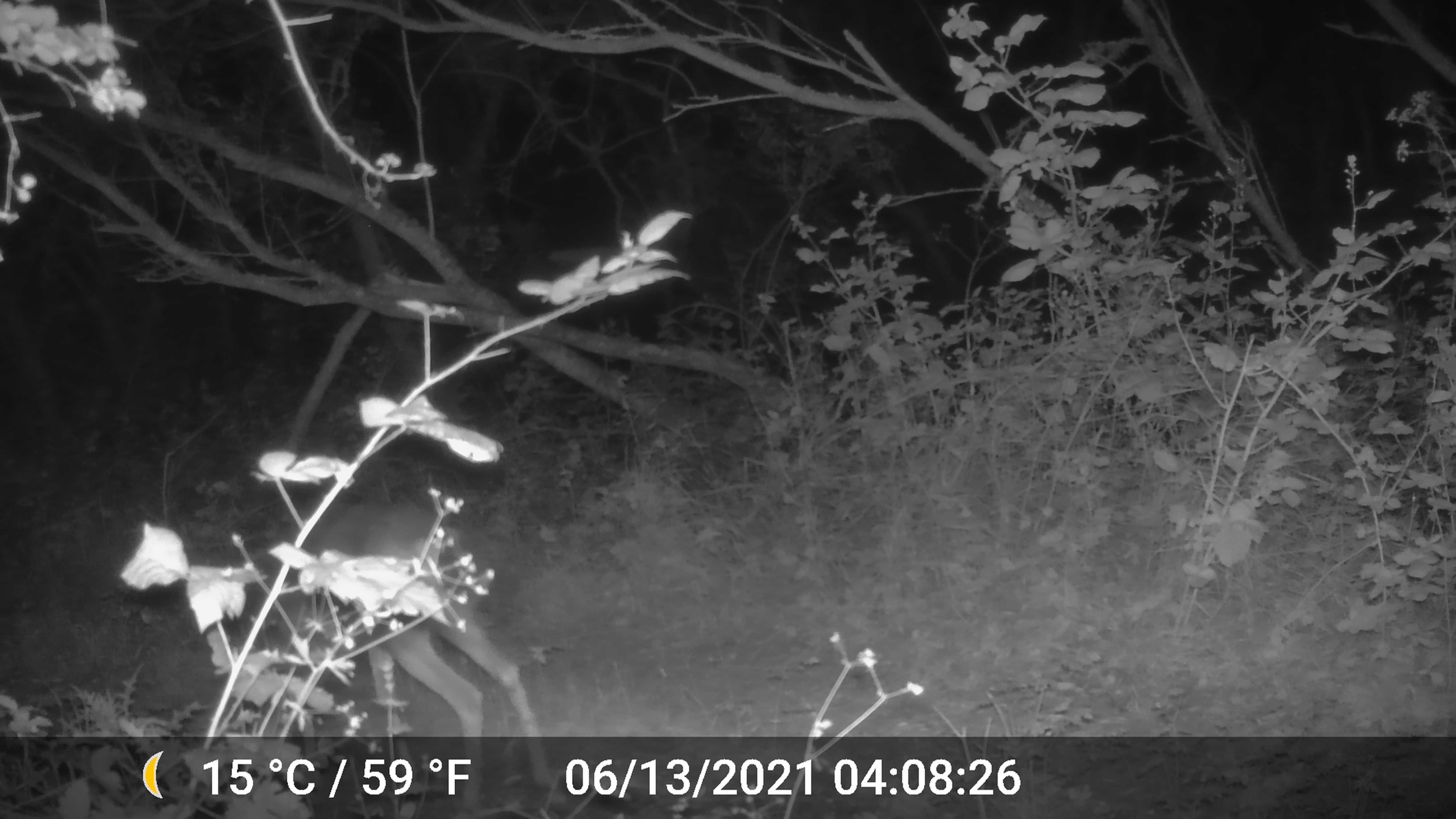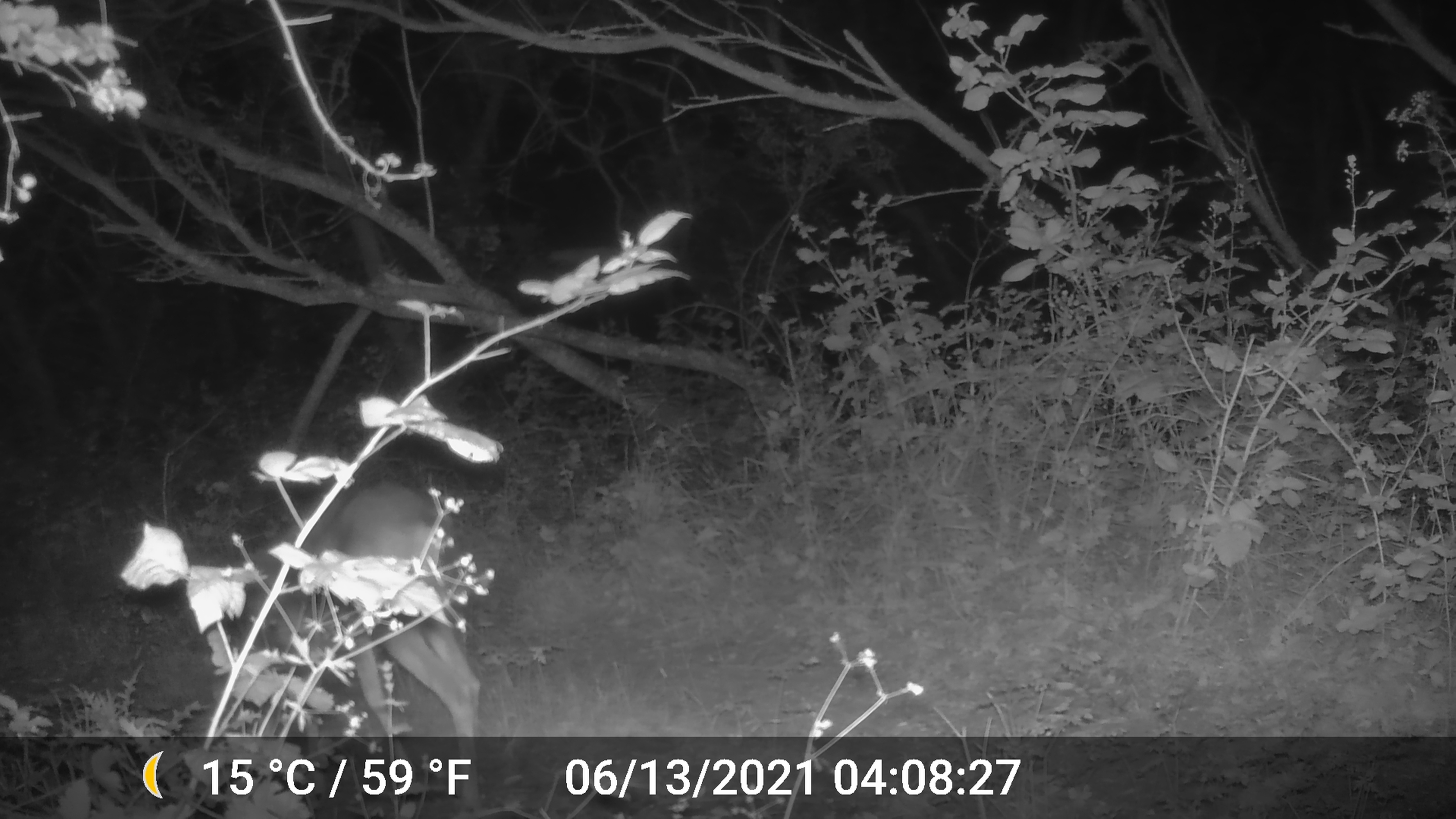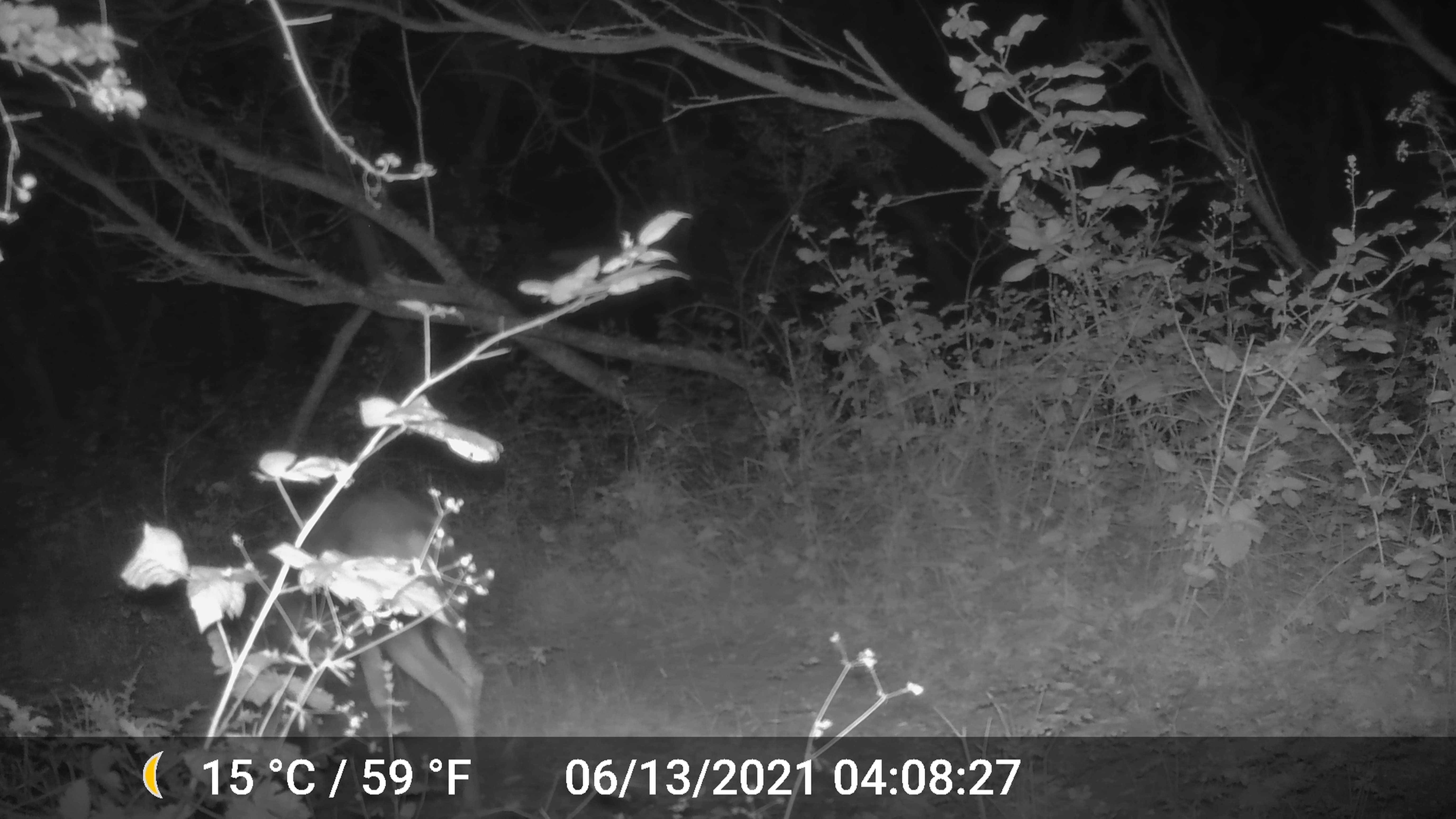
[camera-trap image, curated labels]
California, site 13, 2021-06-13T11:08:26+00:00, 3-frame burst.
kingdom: Animalia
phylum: Chordata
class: Mammalia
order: Artiodactyla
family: Cervidae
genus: Odocoileus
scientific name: Odocoileus hemionus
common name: mule deer